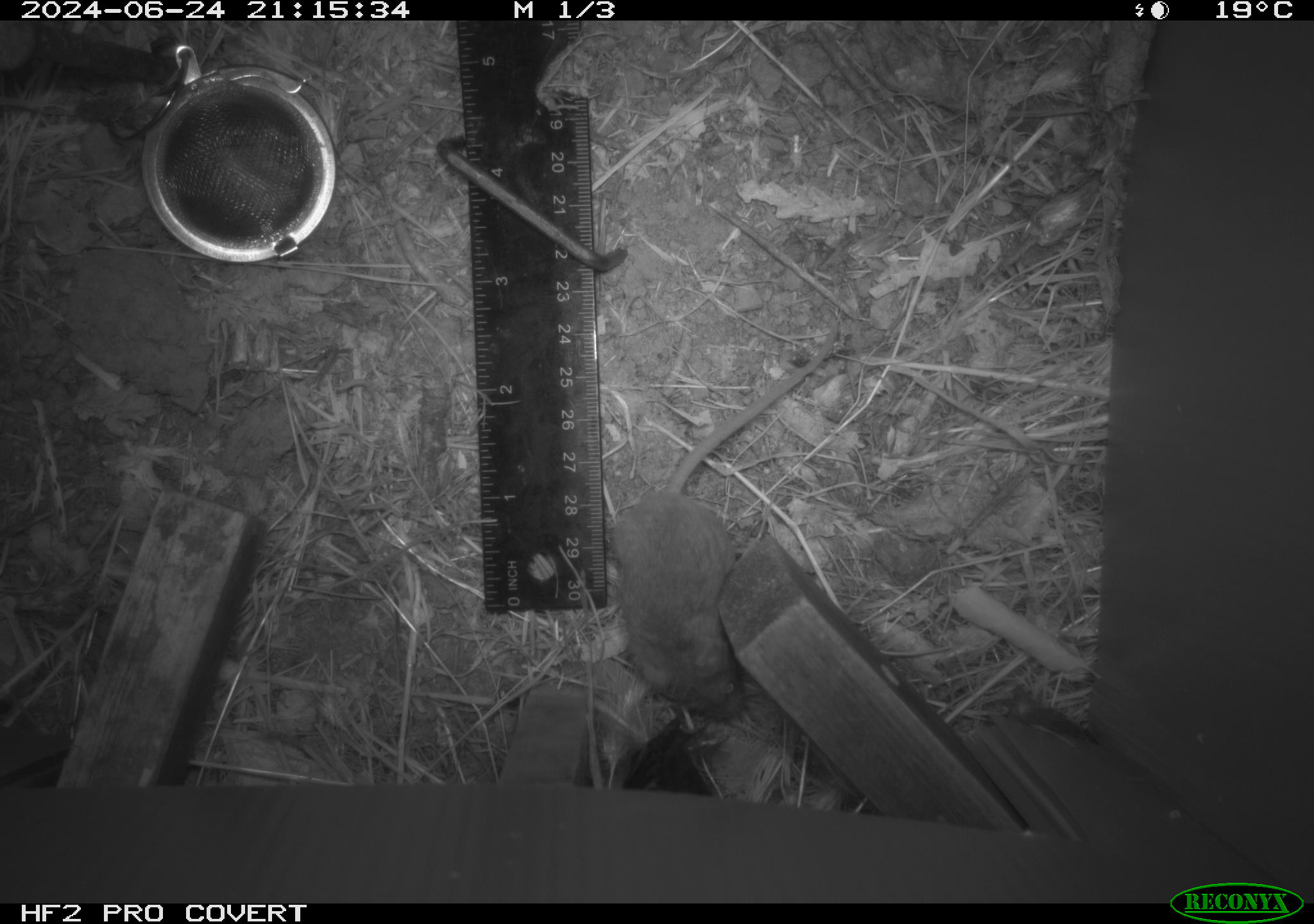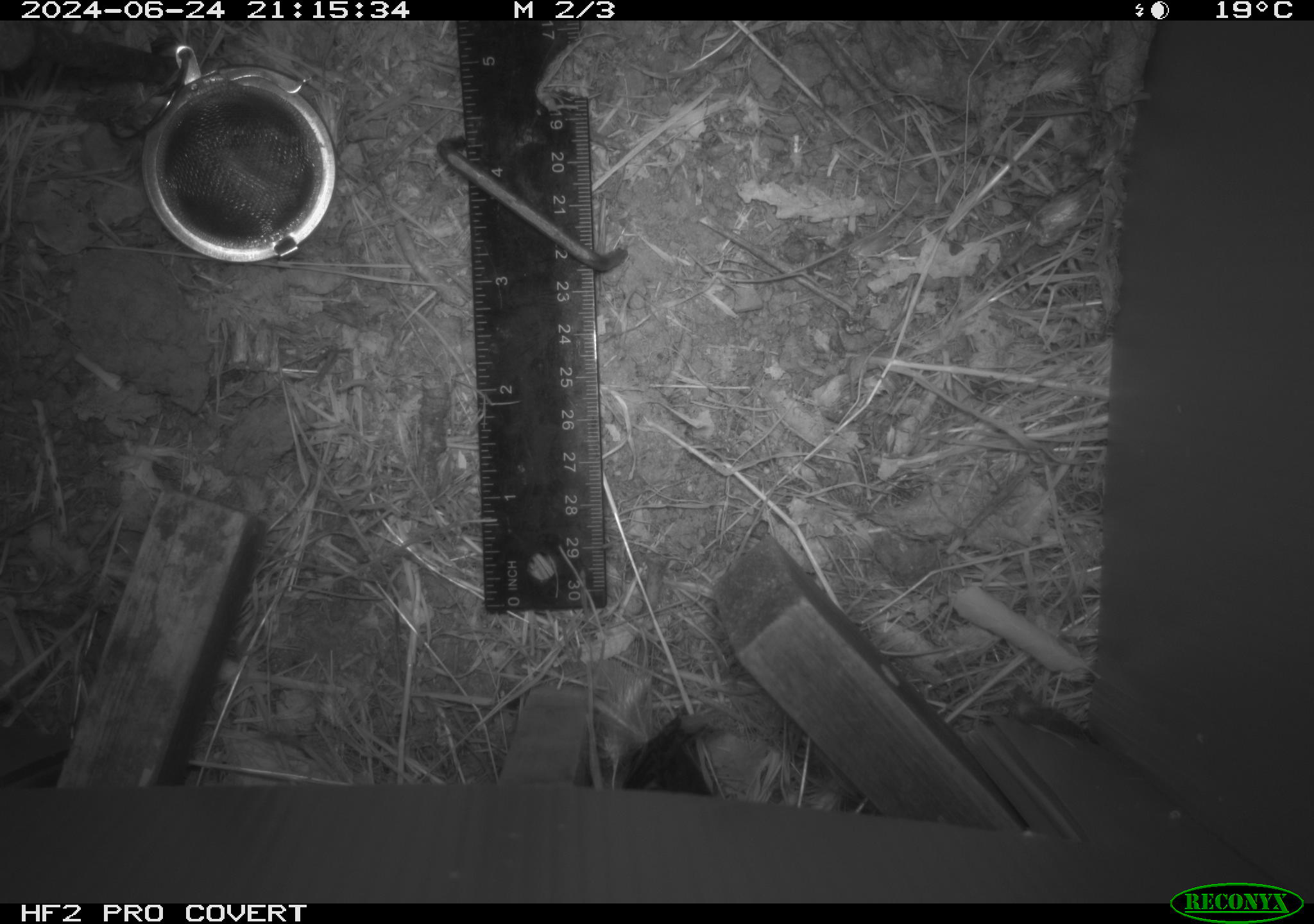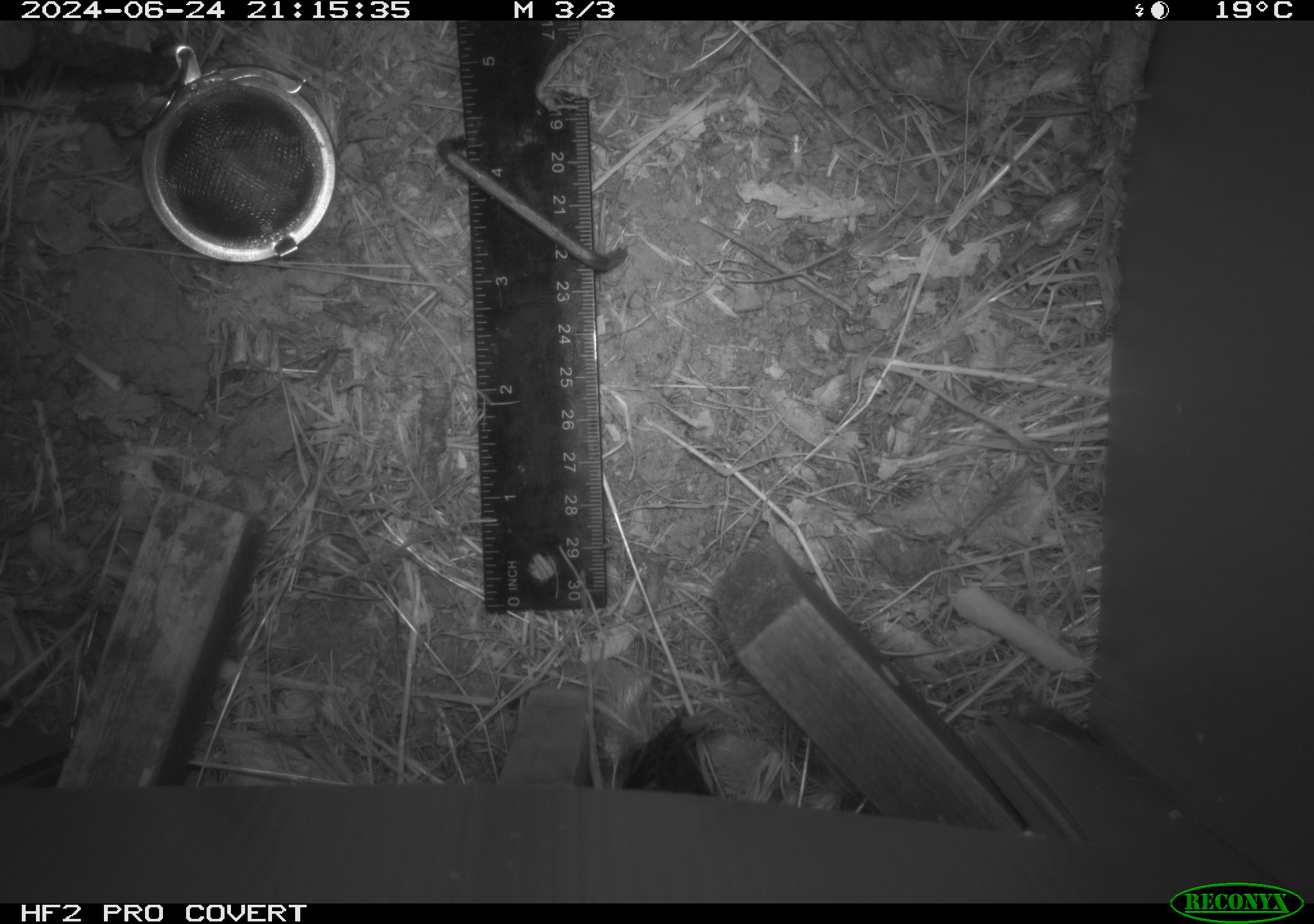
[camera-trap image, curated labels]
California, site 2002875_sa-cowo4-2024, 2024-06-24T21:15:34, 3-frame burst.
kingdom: Animalia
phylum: Chordata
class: Mammalia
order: Rodentia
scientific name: Rodentia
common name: mouse species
Mouse species (Rodentia).